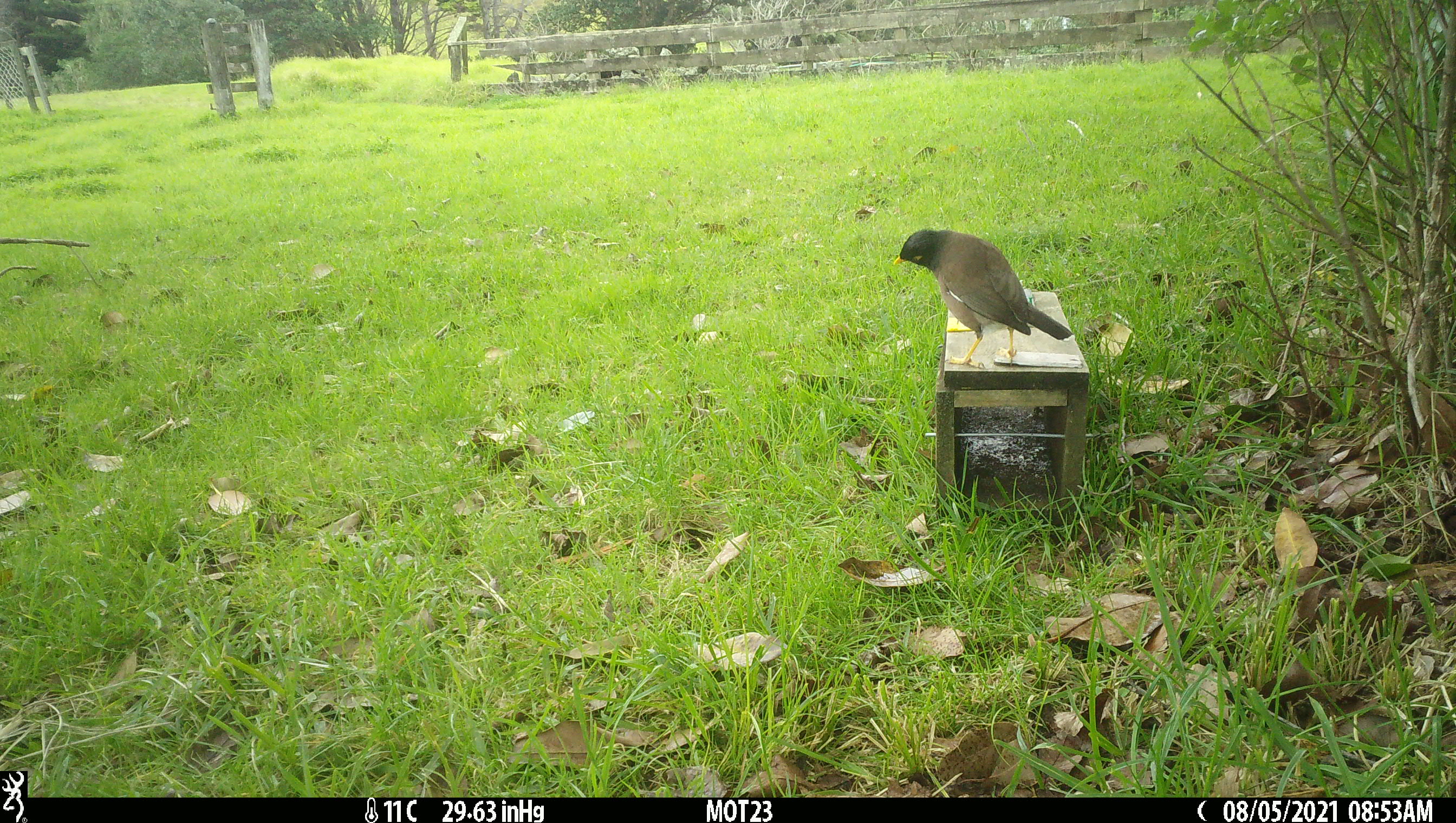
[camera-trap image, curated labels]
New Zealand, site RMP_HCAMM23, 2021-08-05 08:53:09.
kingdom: Animalia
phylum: Chordata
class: Aves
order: Passeriformes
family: Sturnidae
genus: Acridotheres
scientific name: Acridotheres tristis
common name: common myna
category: myna